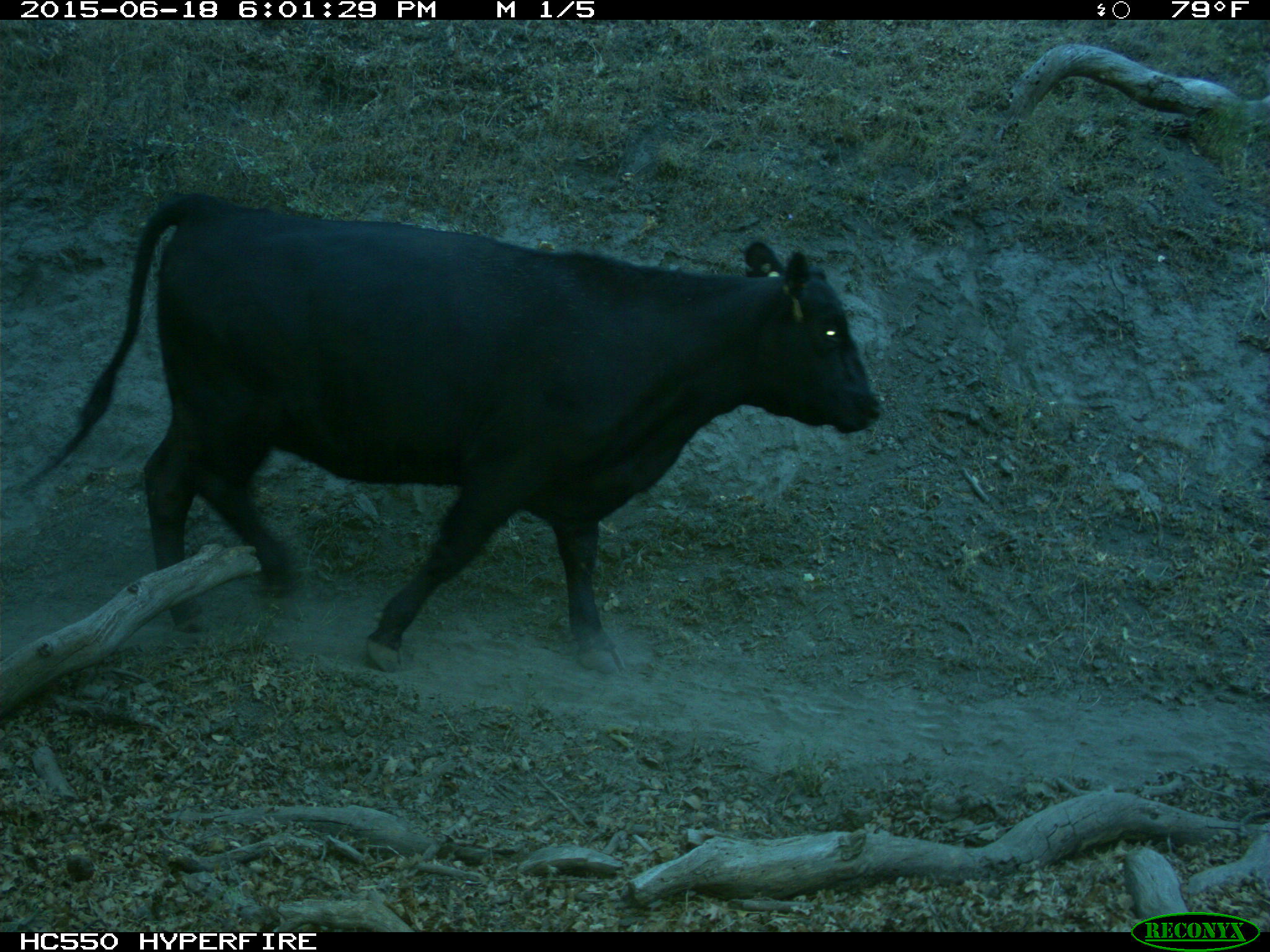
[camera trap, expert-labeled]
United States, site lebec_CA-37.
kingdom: Animalia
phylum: Chordata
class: Mammalia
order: Artiodactyla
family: Bovidae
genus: Bos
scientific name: Bos taurus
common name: domestic cow